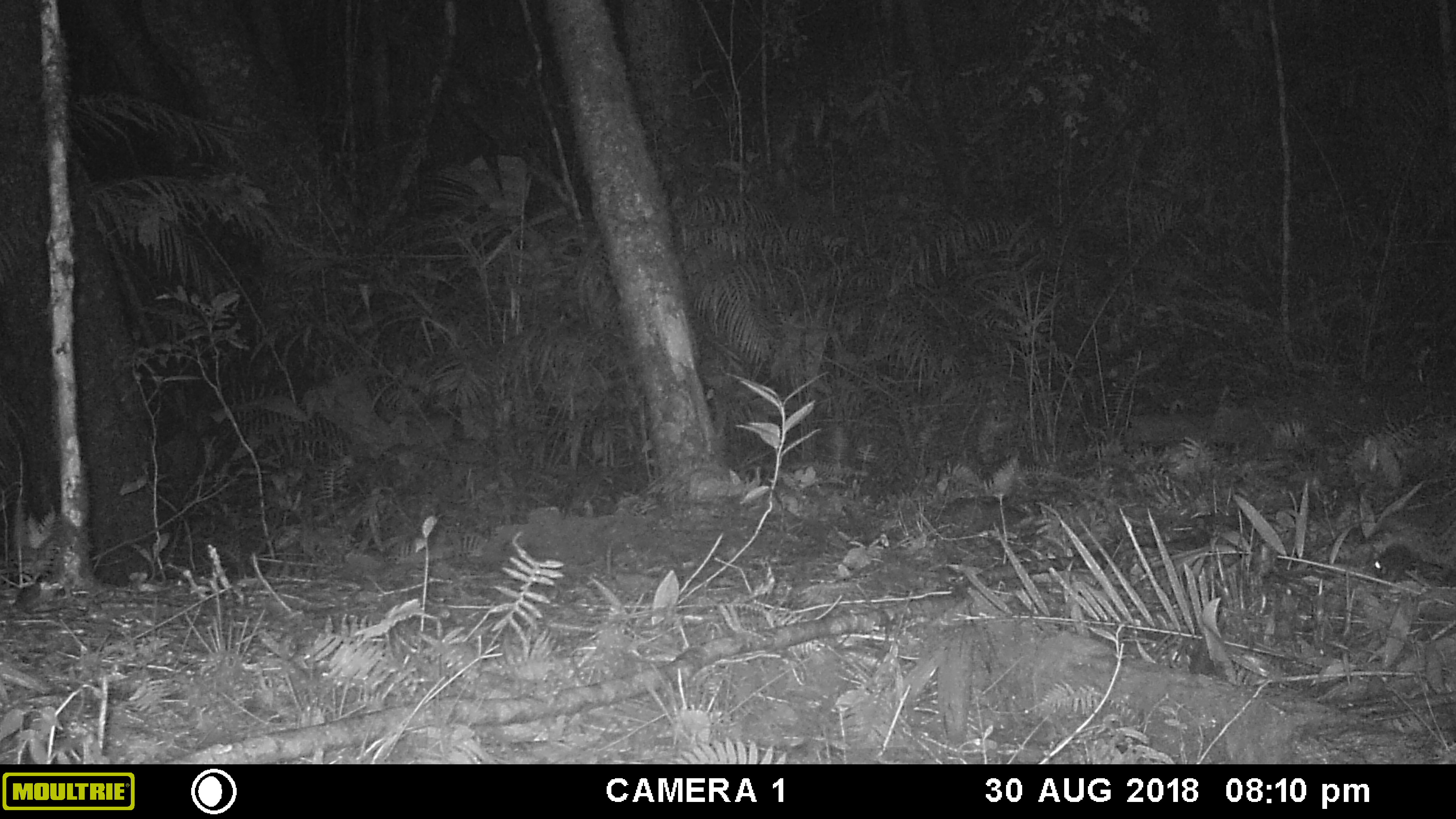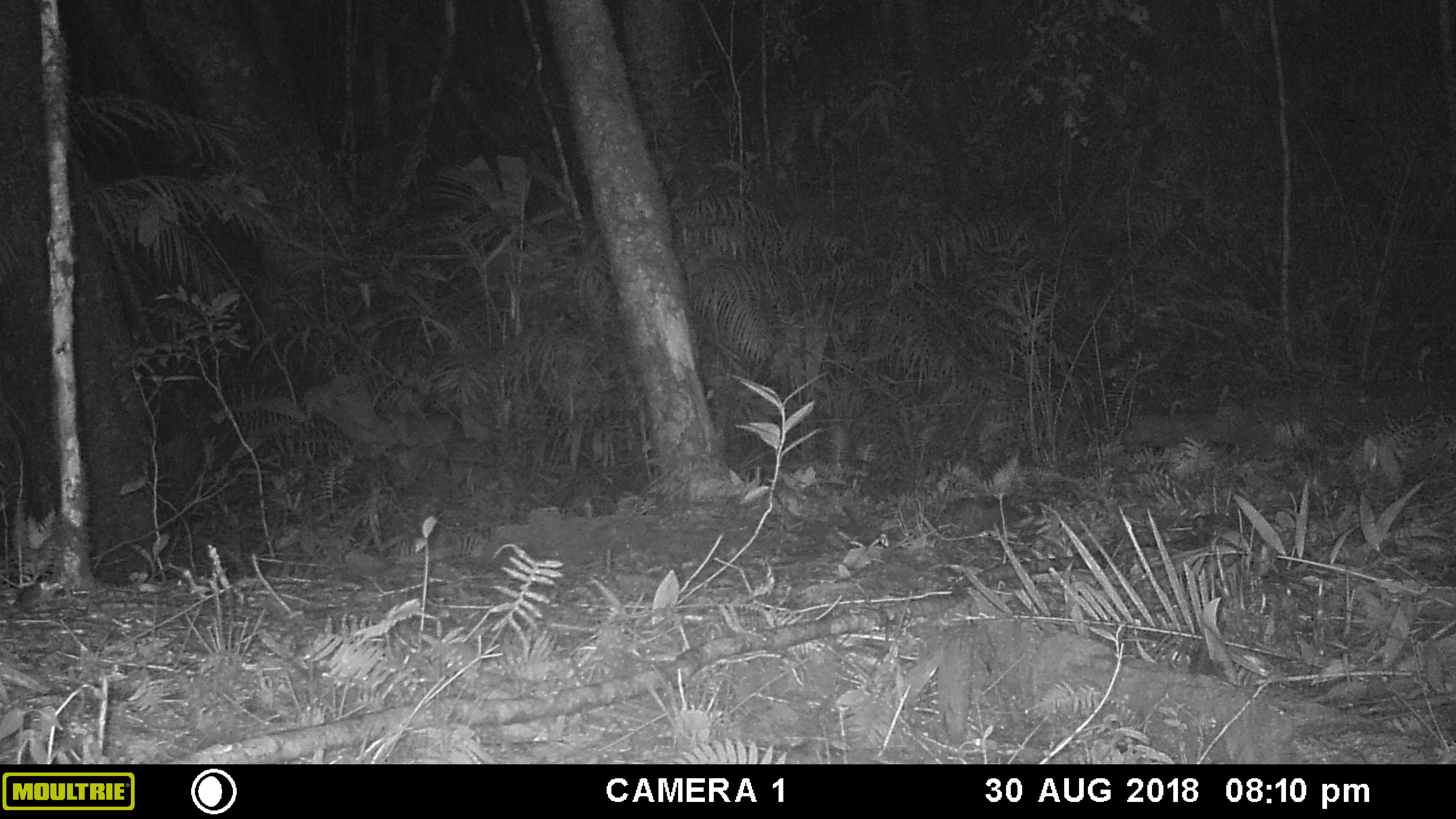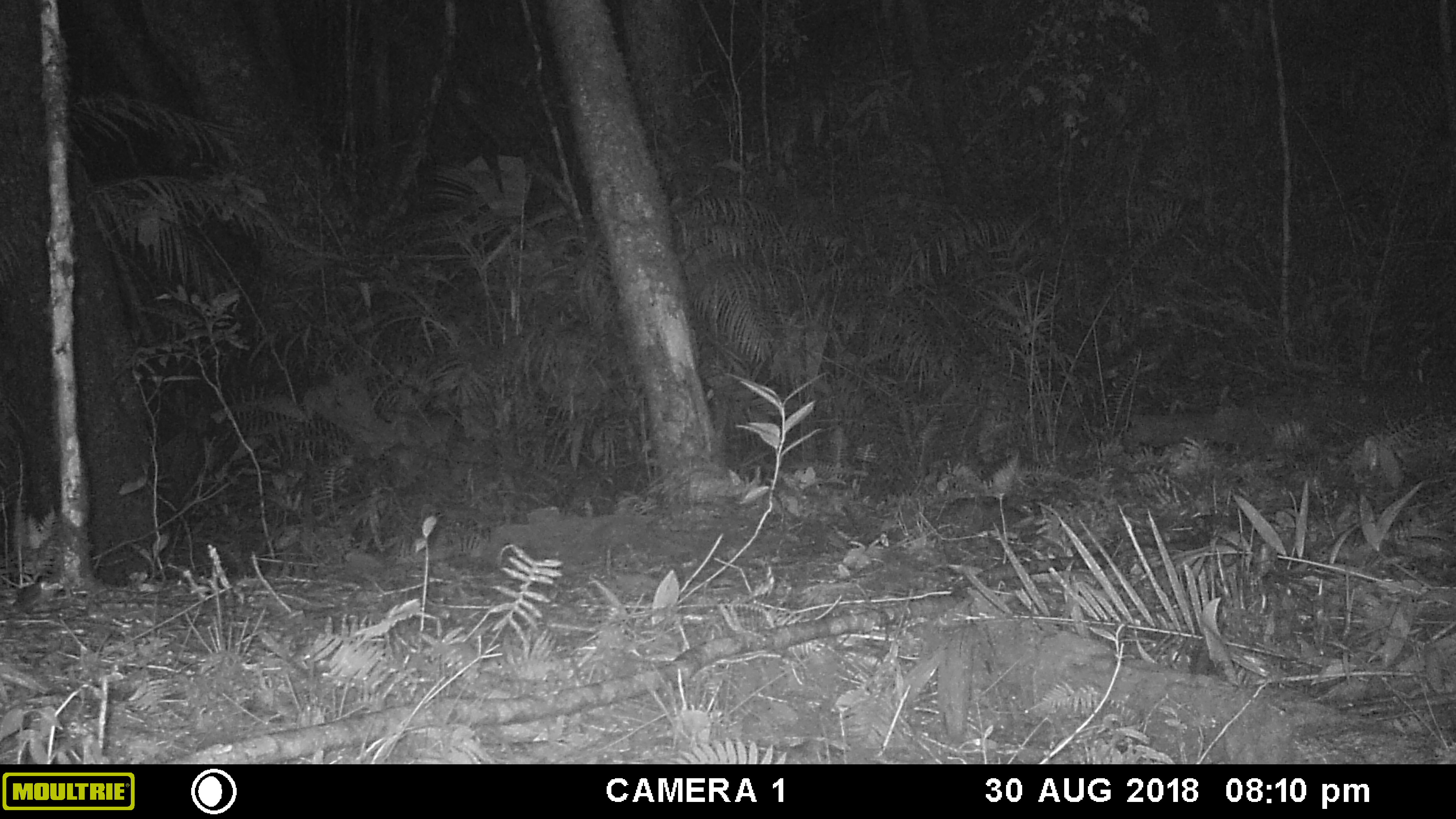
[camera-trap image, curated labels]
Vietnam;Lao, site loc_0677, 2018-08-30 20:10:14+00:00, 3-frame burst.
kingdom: Animalia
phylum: Chordata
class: Mammalia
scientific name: Mammalia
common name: mammal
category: unidentified small mammal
Unidentified small mammal (mammal) (Mammalia). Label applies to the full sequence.